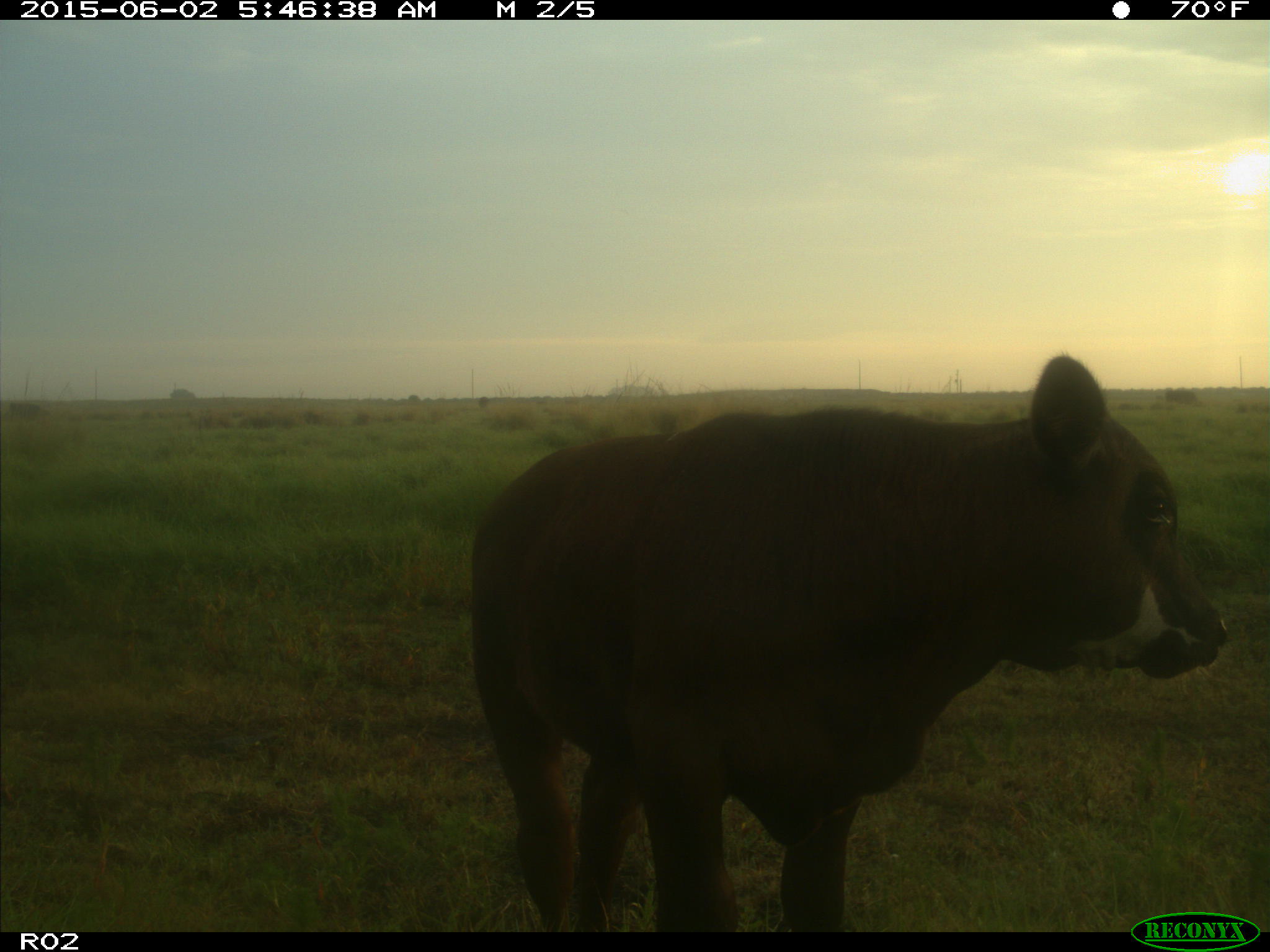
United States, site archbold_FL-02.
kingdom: Animalia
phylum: Chordata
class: Mammalia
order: Artiodactyla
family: Bovidae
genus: Bos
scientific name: Bos taurus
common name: domestic cow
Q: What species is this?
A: Bos taurus (domestic cow).